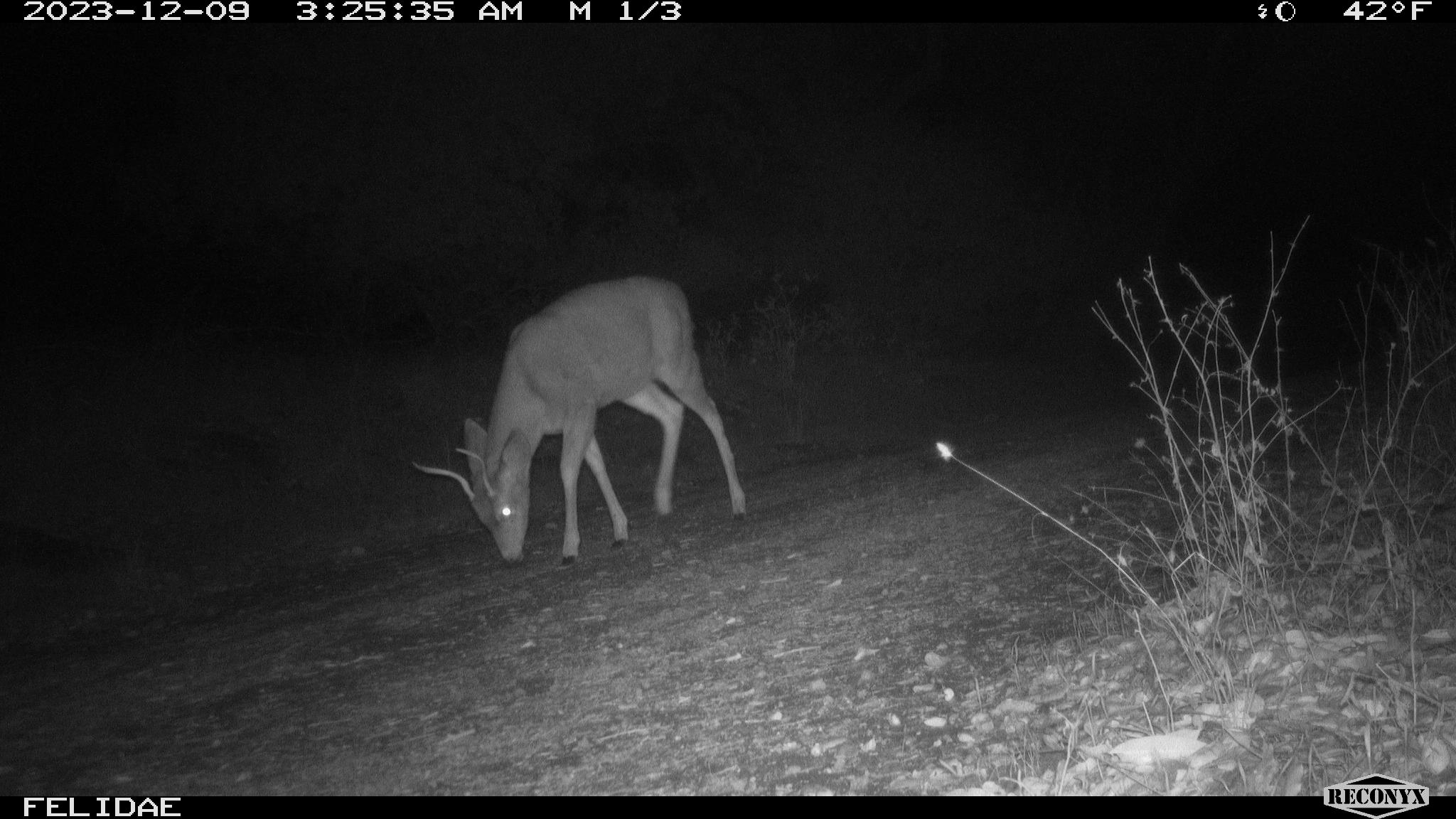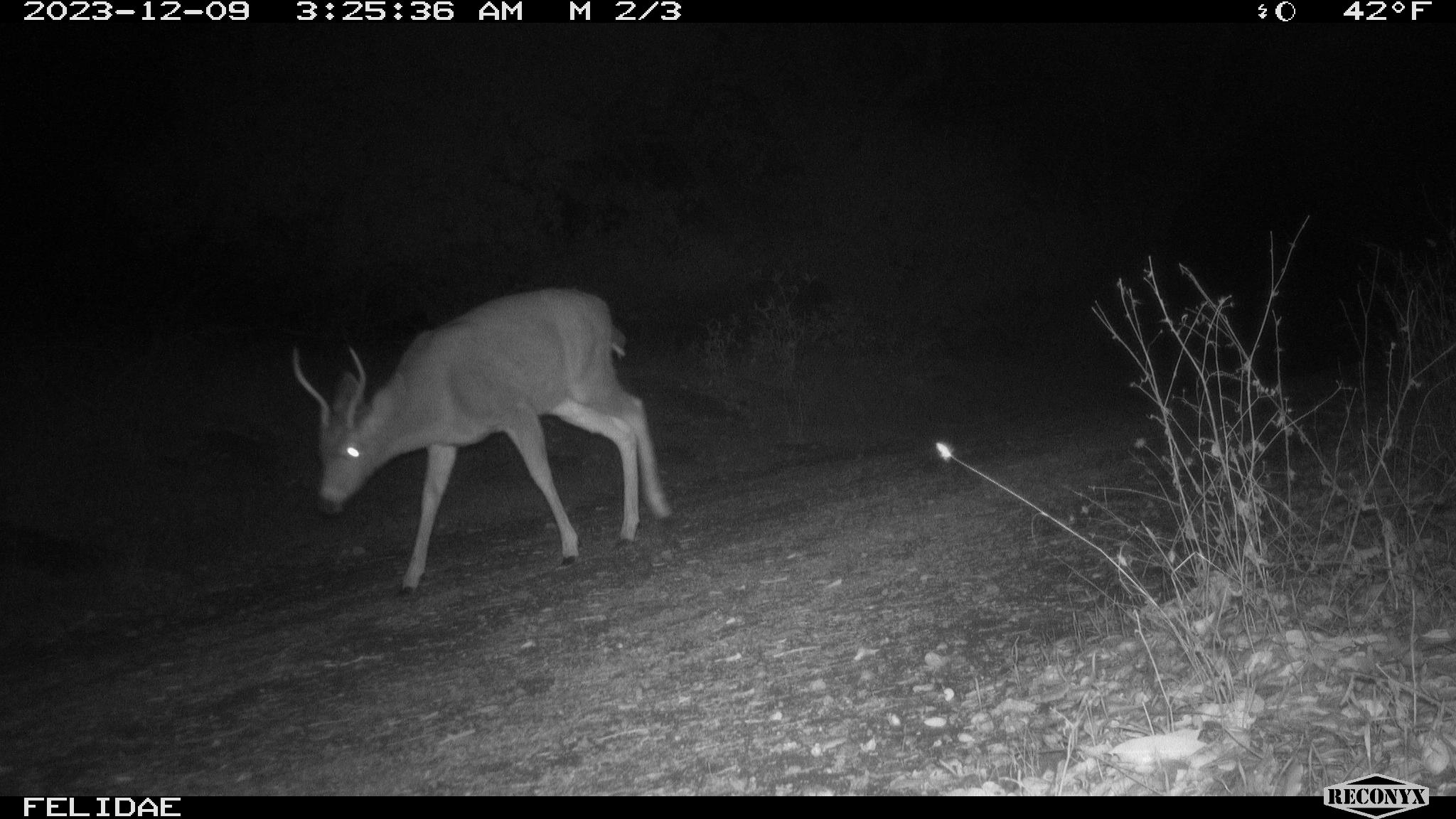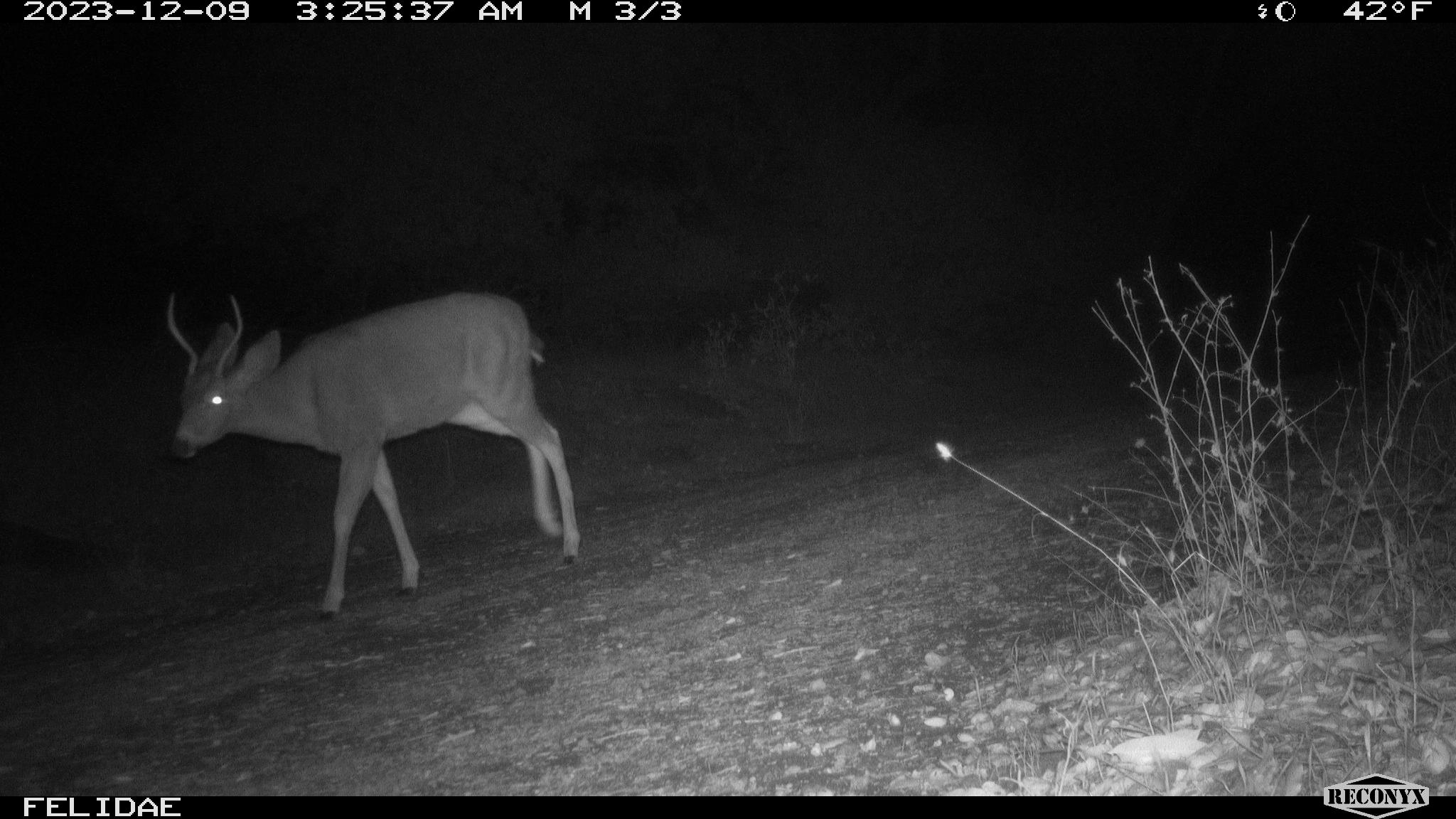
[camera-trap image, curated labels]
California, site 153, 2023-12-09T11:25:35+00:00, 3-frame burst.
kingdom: Animalia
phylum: Chordata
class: Mammalia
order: Artiodactyla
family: Cervidae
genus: Odocoileus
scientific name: Odocoileus hemionus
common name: mule deer